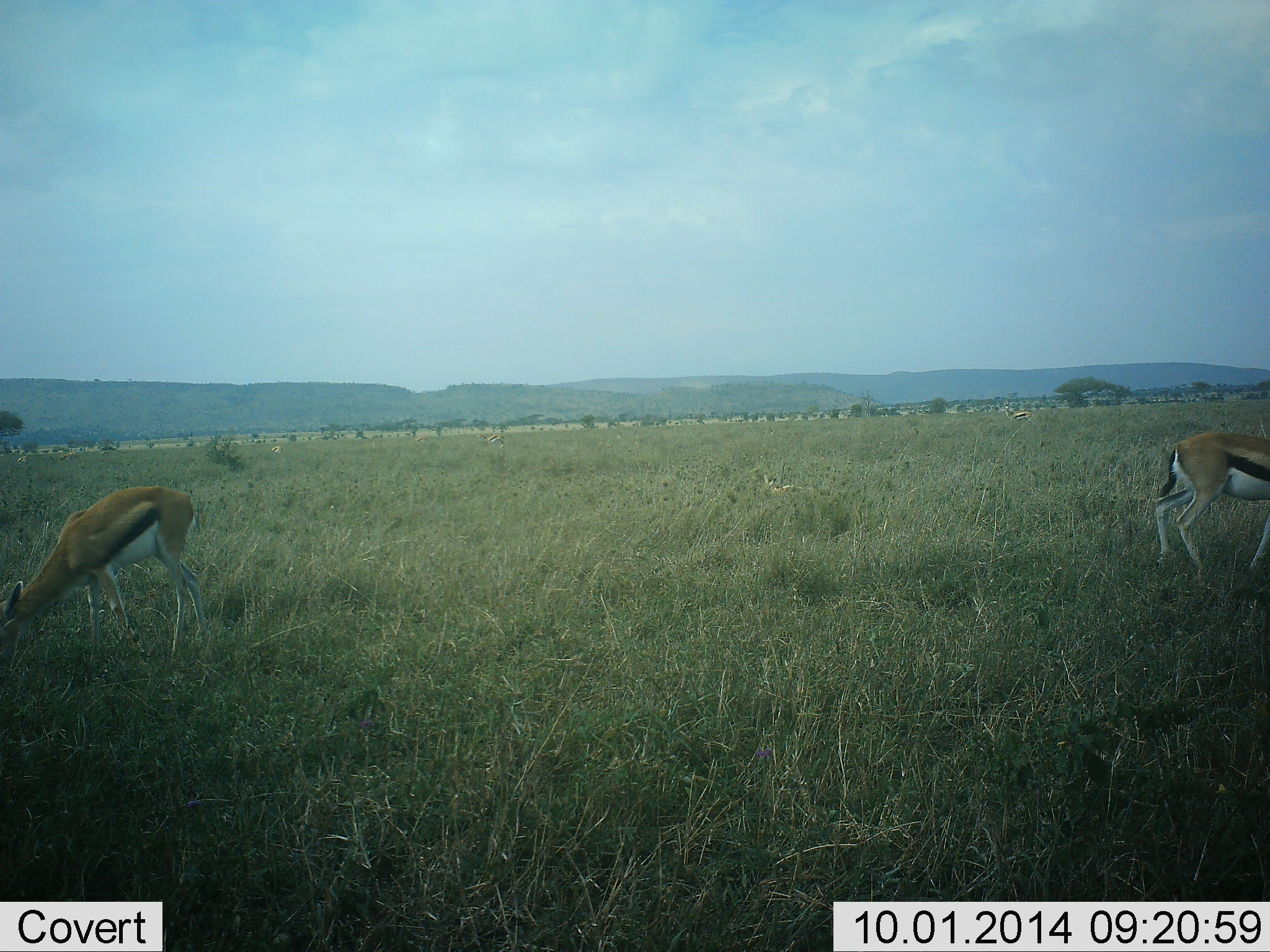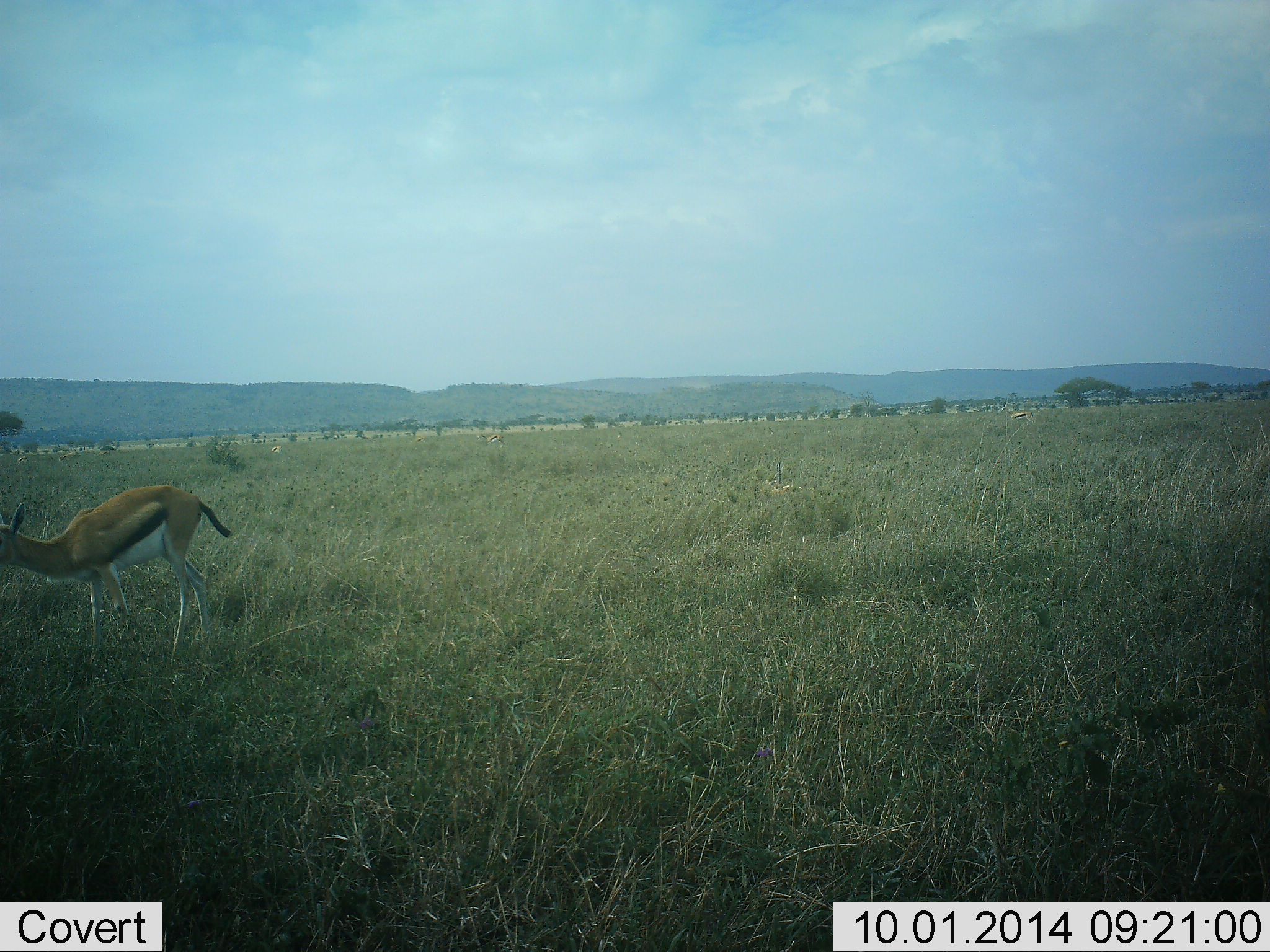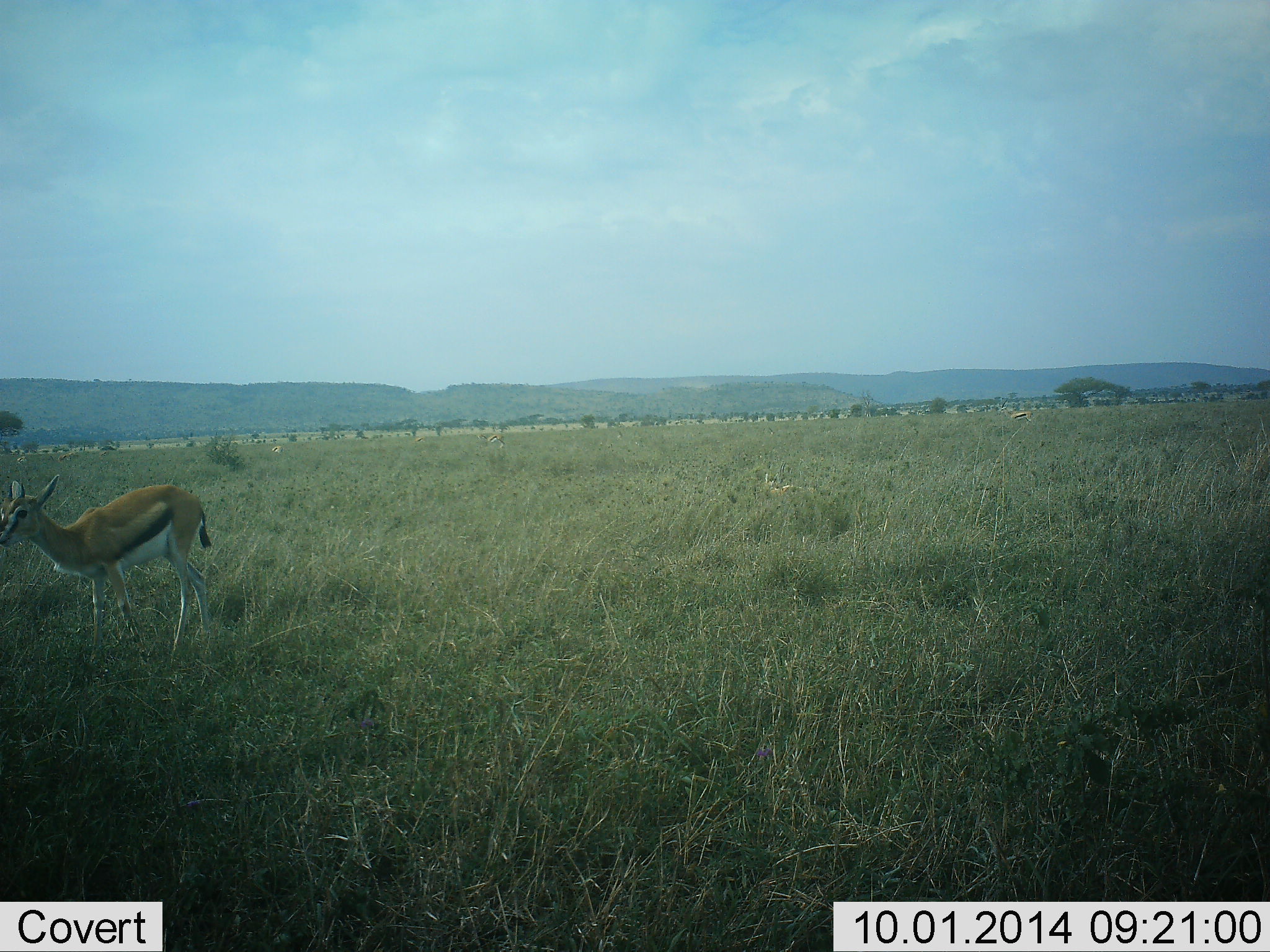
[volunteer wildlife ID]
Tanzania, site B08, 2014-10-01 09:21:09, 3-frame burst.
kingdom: Animalia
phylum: Chordata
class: Mammalia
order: Artiodactyla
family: Bovidae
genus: Eudorcas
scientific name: Eudorcas thomsonii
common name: thomson's gazelle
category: gazellethomsons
Gazellethomsons (thomson's gazelle) (Eudorcas thomsonii), count 2. Behavior (volunteer vote fractions): standing 40%, resting 20%, moving 90%, interacting 0%. Young present (vote fraction): 0%. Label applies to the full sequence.